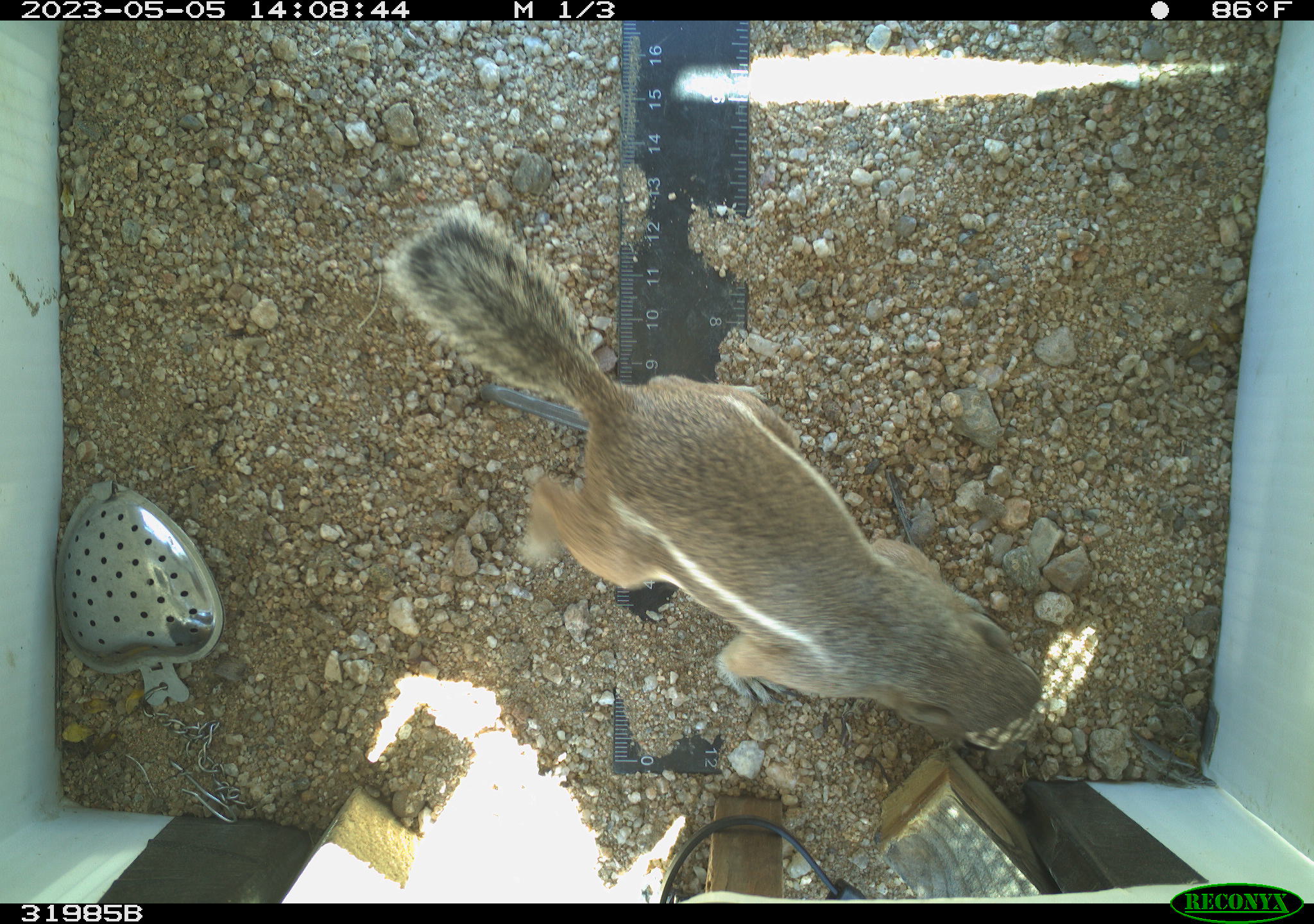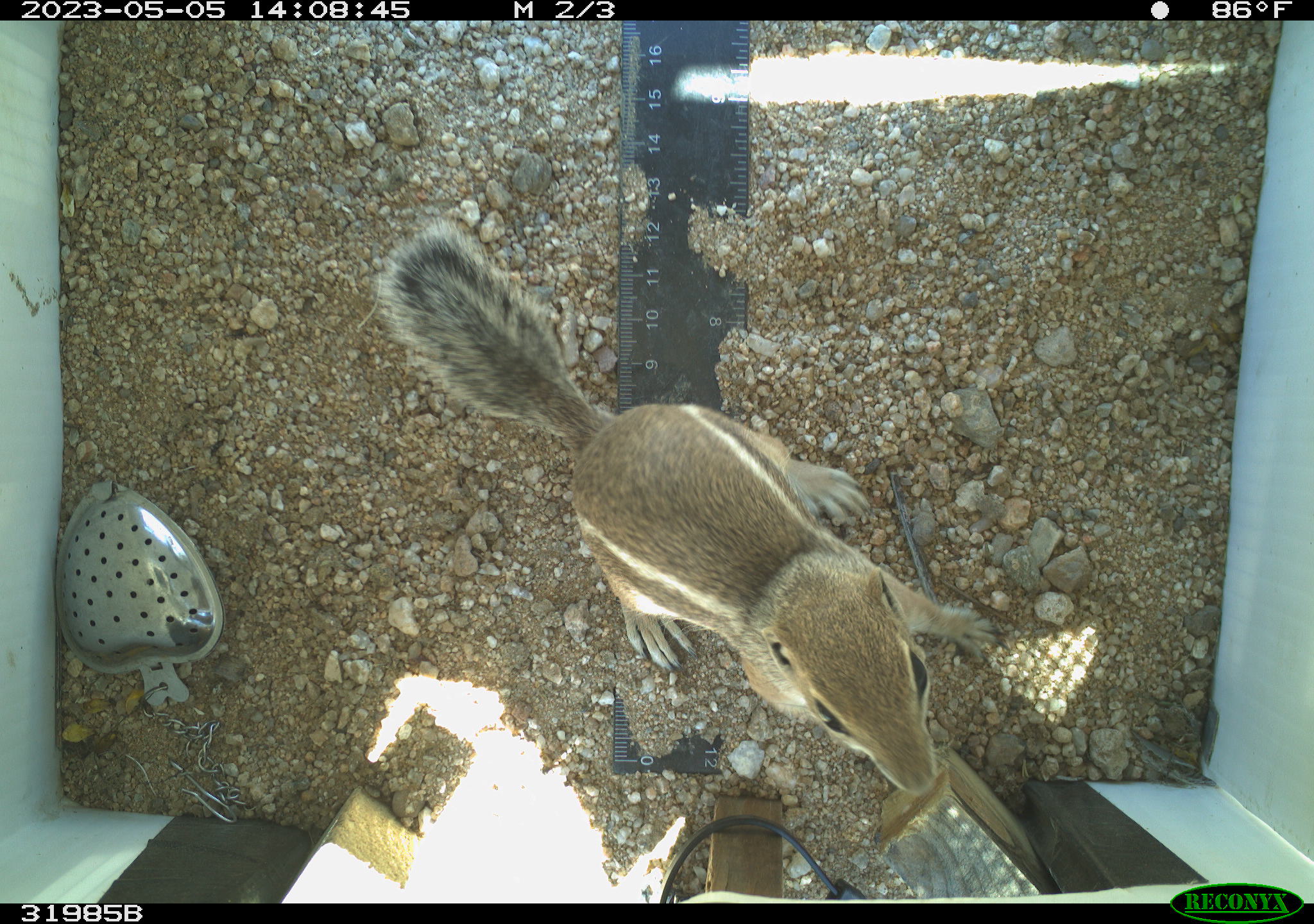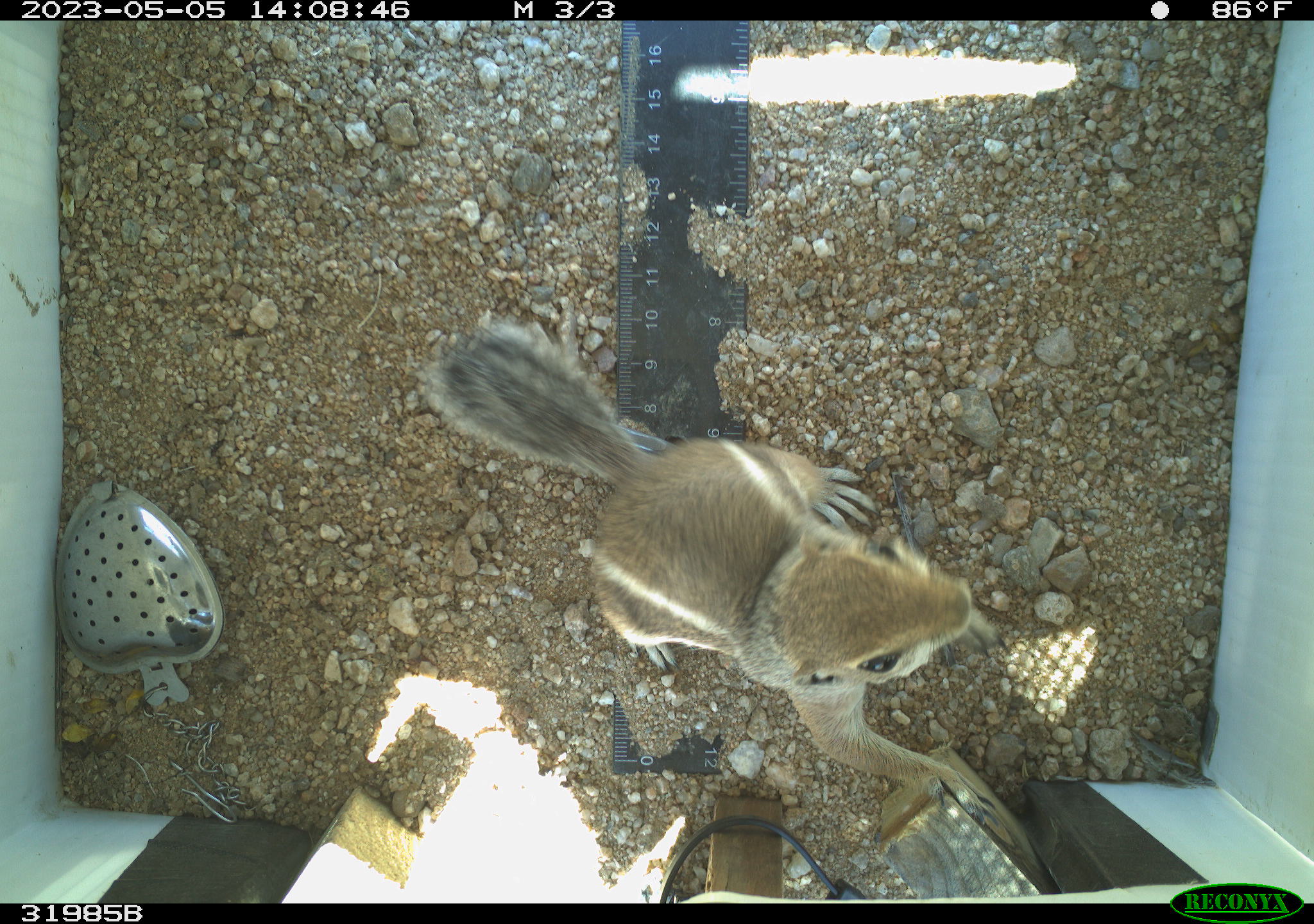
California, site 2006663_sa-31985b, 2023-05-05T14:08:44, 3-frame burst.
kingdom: Animalia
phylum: Chordata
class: Mammalia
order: Rodentia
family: Sciuridae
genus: Ammospermophilus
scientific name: Ammospermophilus leucurus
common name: white-tailed antelope squirrel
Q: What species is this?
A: White-tailed antelope squirrel (Ammospermophilus leucurus).